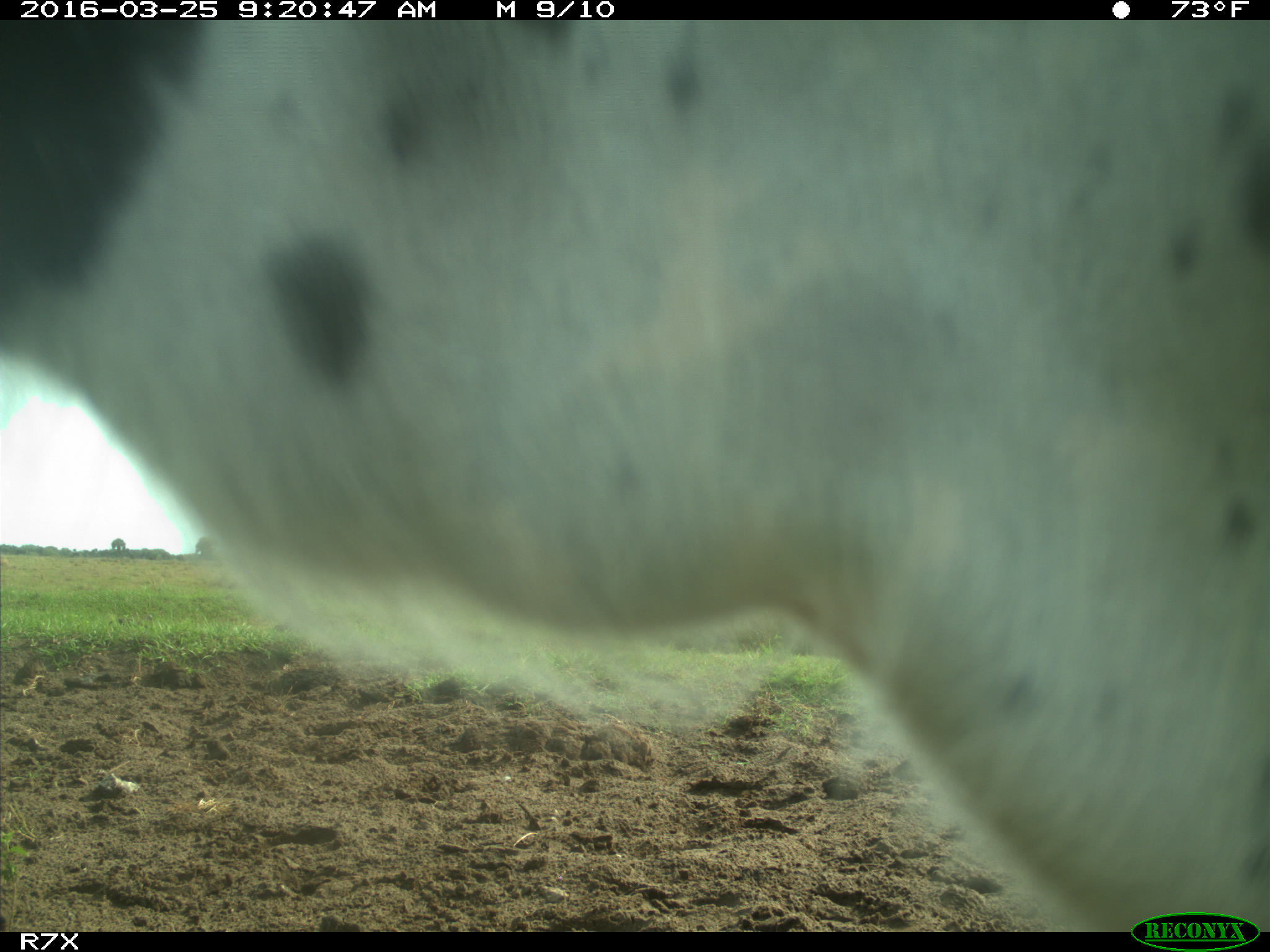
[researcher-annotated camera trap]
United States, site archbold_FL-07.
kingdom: Animalia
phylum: Chordata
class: Mammalia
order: Artiodactyla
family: Bovidae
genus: Bos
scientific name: Bos taurus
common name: domestic cow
Bos taurus (domestic cow).